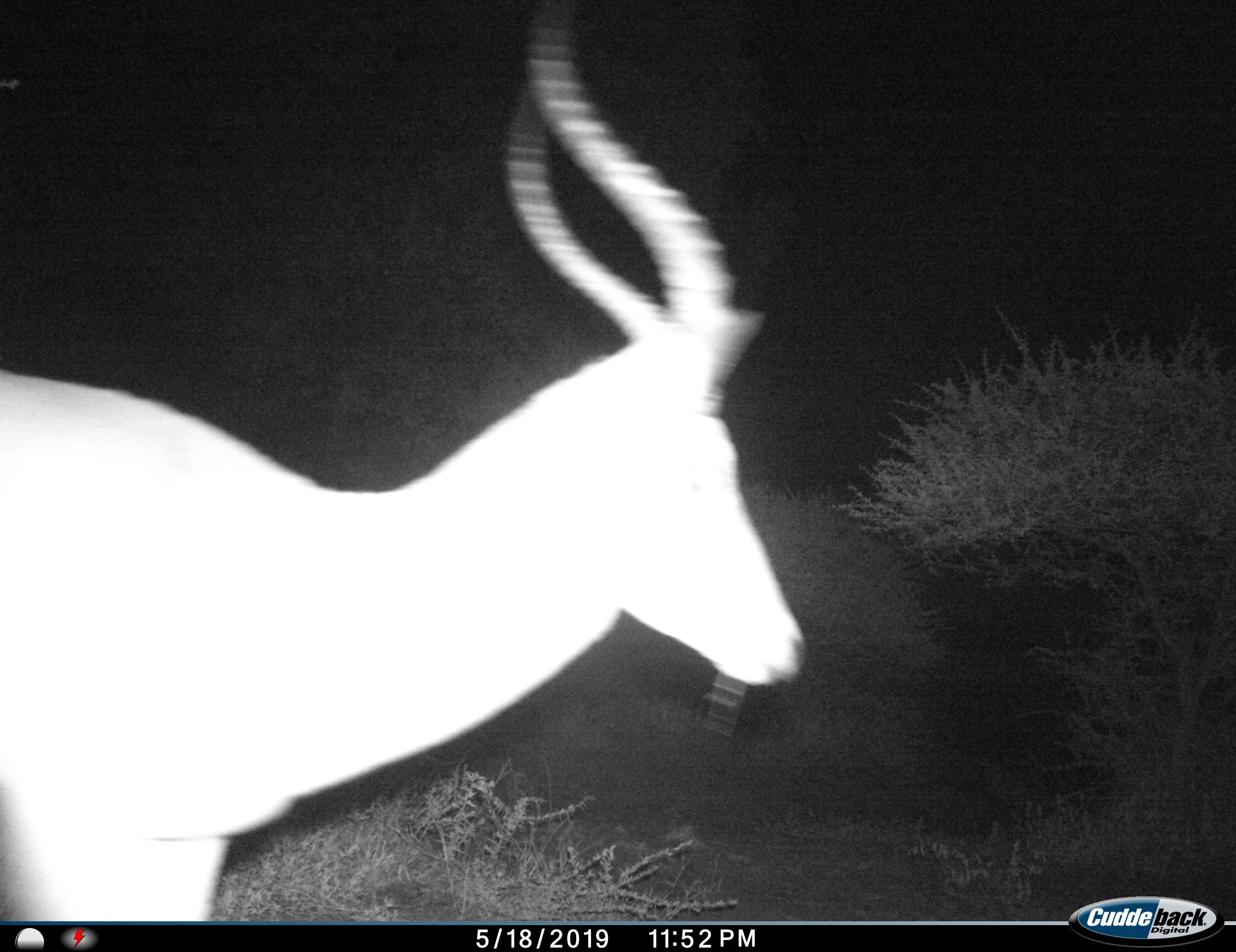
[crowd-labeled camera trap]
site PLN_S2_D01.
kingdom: Animalia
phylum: Chordata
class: Mammalia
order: Artiodactyla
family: Bovidae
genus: Aepyceros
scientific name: Aepyceros melampus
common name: impala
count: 1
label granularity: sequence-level